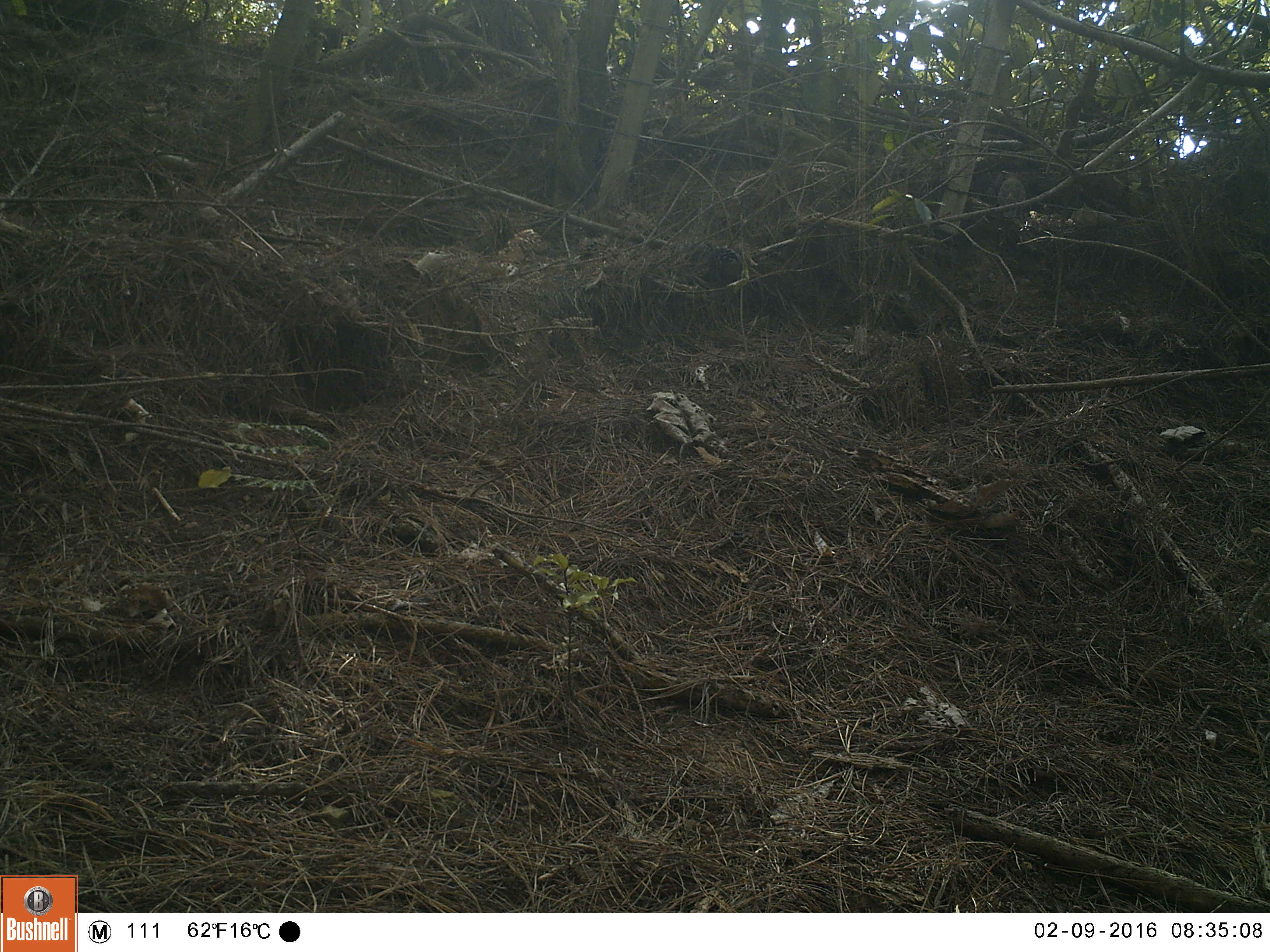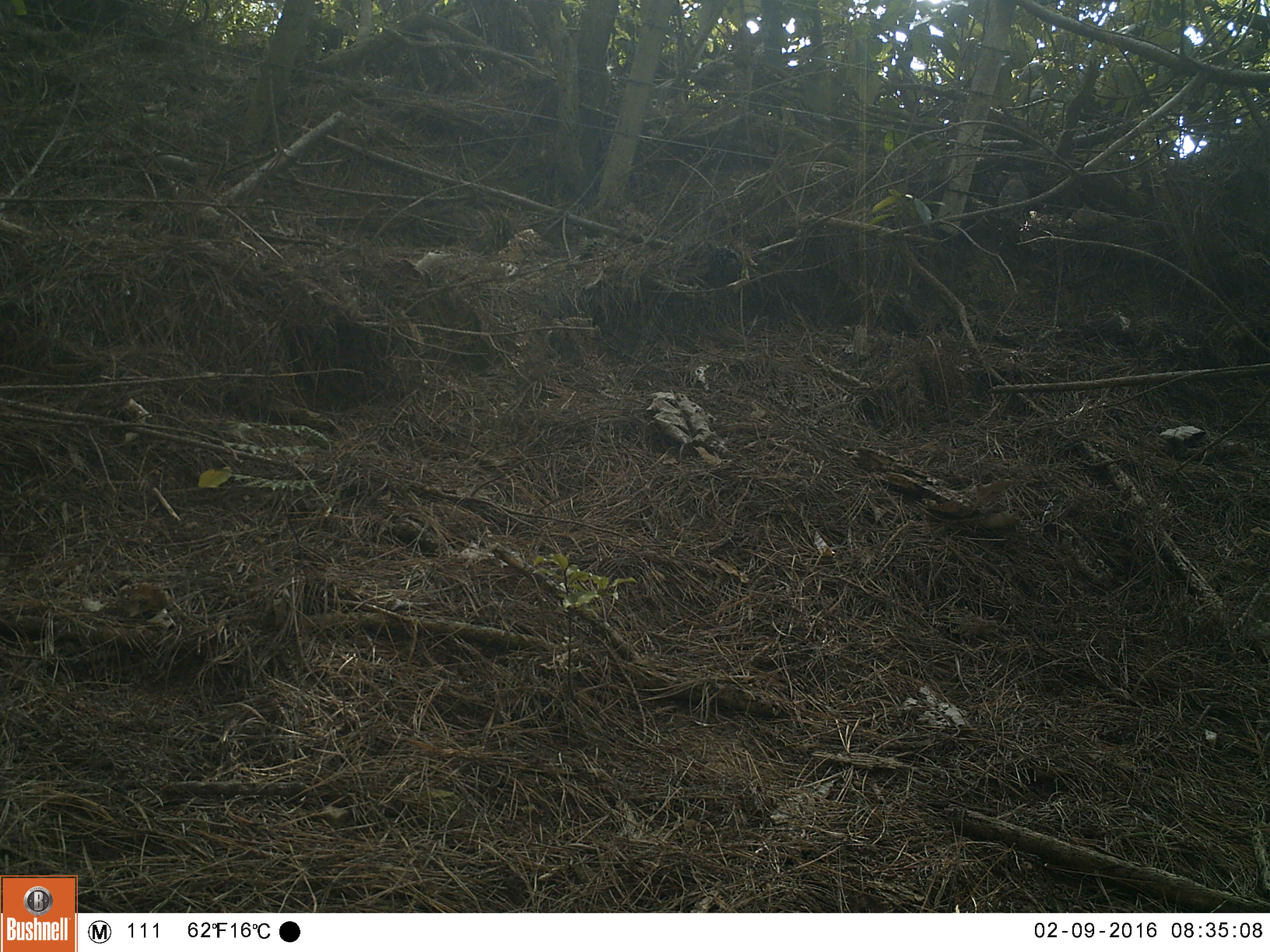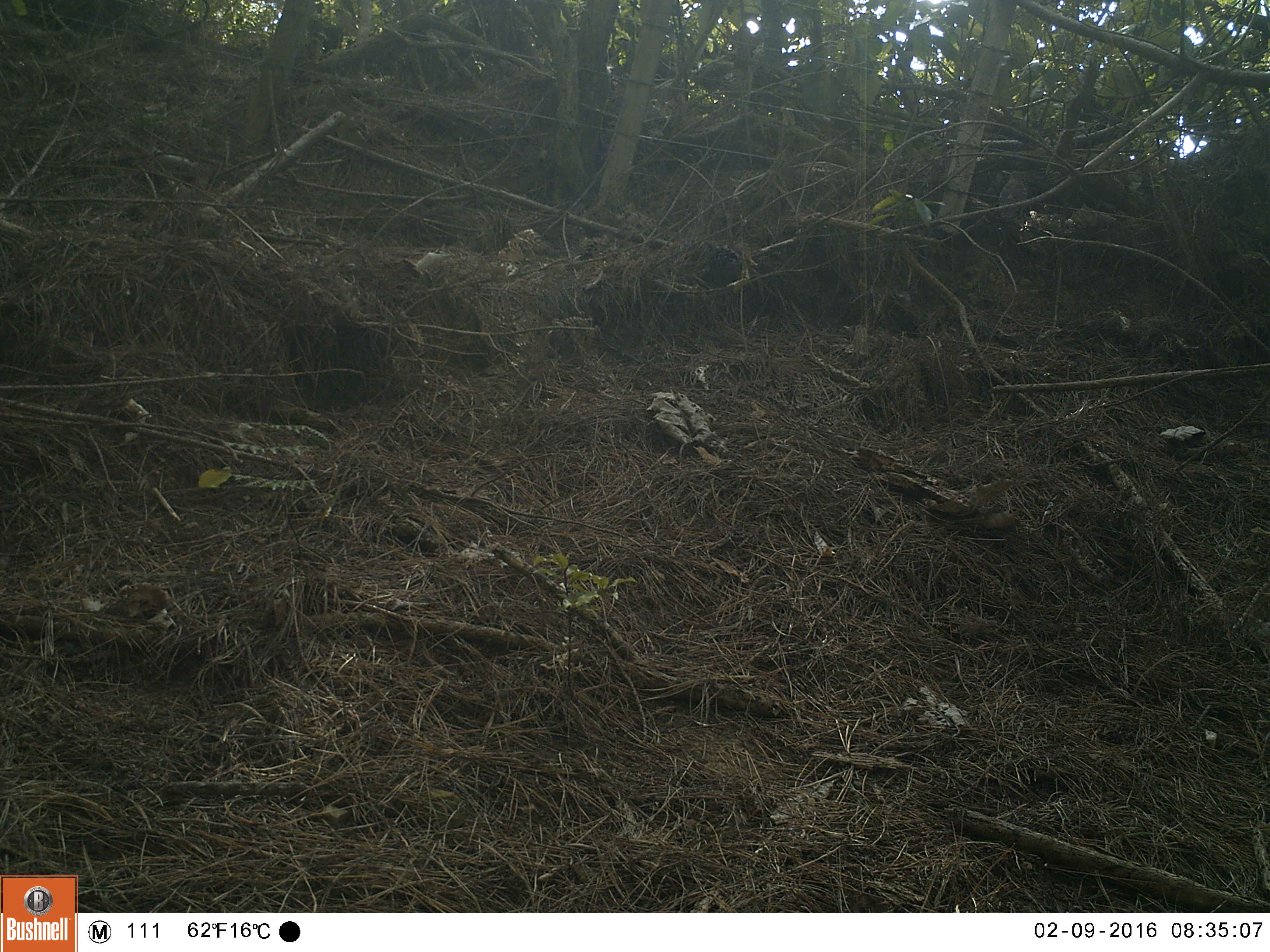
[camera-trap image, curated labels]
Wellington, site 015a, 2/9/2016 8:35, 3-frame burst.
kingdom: Animalia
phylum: Chordata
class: Aves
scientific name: Aves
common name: bird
Bird (Aves).